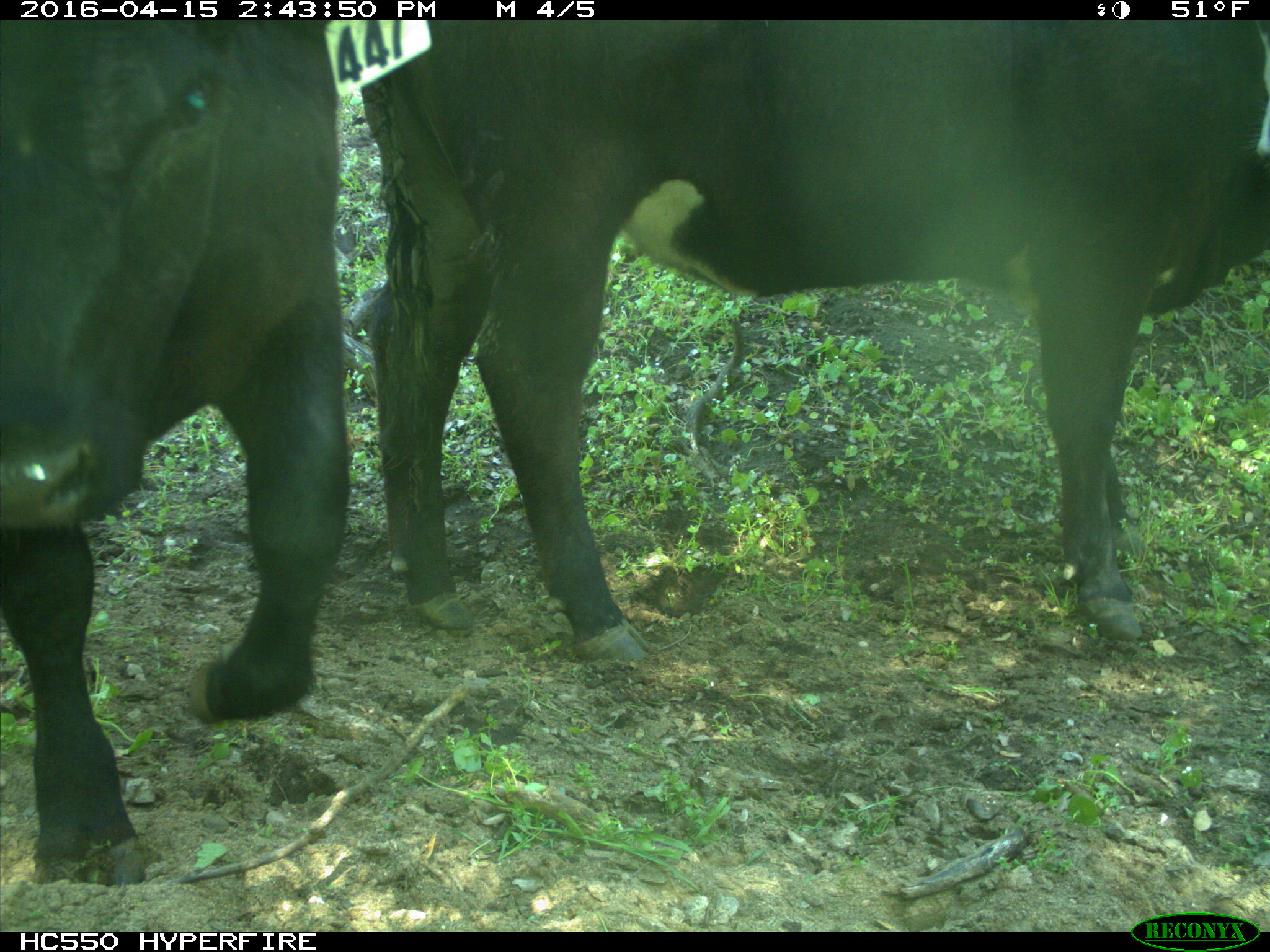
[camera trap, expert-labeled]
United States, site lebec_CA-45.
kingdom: Animalia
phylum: Chordata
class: Mammalia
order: Artiodactyla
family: Bovidae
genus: Bos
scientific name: Bos taurus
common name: domestic cow